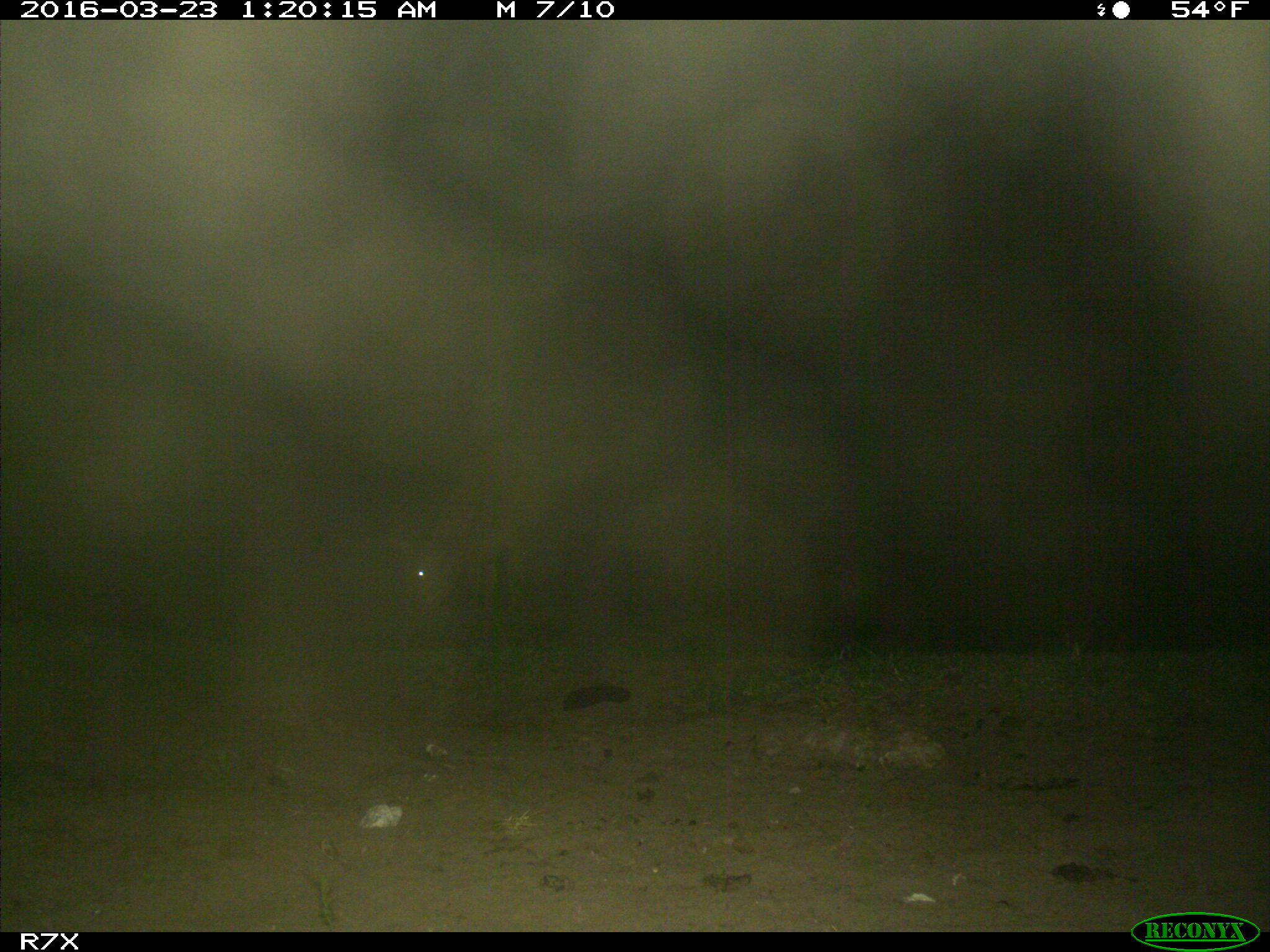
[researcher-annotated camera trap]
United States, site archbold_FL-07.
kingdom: Animalia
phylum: Chordata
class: Mammalia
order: Artiodactyla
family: Bovidae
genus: Bos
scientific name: Bos taurus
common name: domestic cow